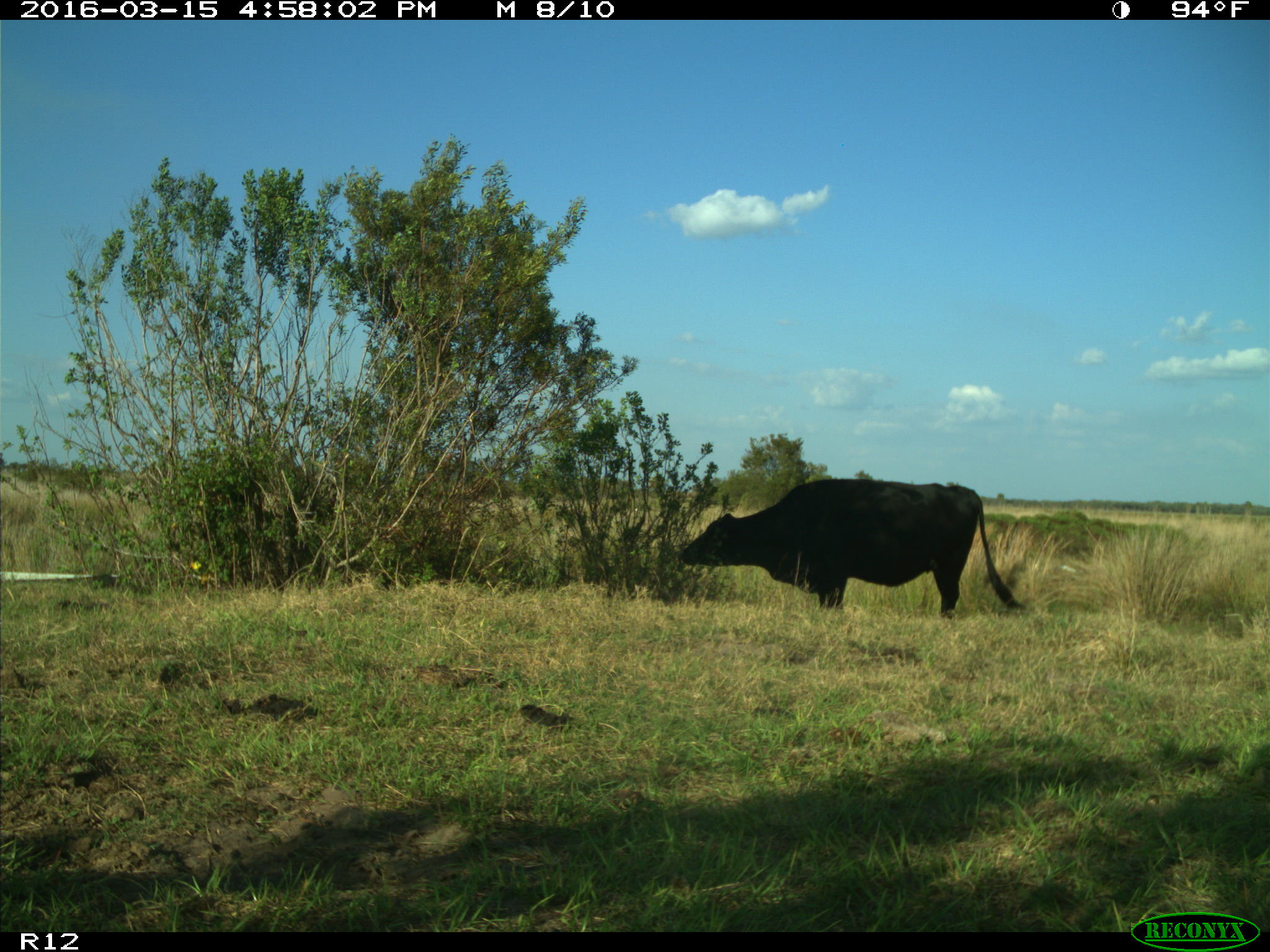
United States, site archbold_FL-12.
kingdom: Animalia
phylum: Chordata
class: Mammalia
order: Artiodactyla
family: Bovidae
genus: Bos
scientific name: Bos taurus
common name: domestic cow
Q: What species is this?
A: Bos taurus (domestic cow).